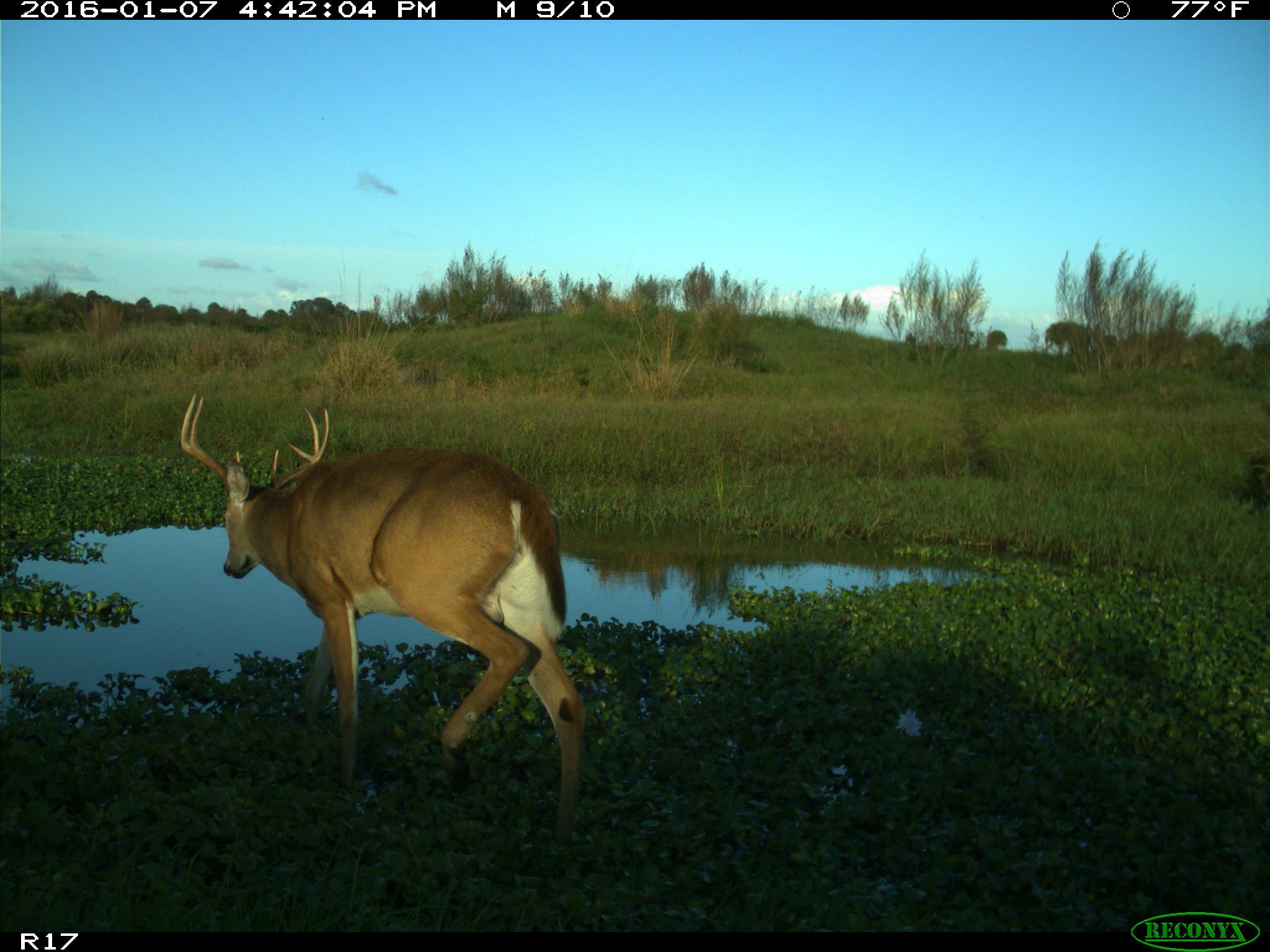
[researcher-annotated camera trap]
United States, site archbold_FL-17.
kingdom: Animalia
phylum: Chordata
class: Mammalia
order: Artiodactyla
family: Cervidae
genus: Odocoileus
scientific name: Odocoileus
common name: deer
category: unidentified deer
Unidentified deer (deer) (Odocoileus).